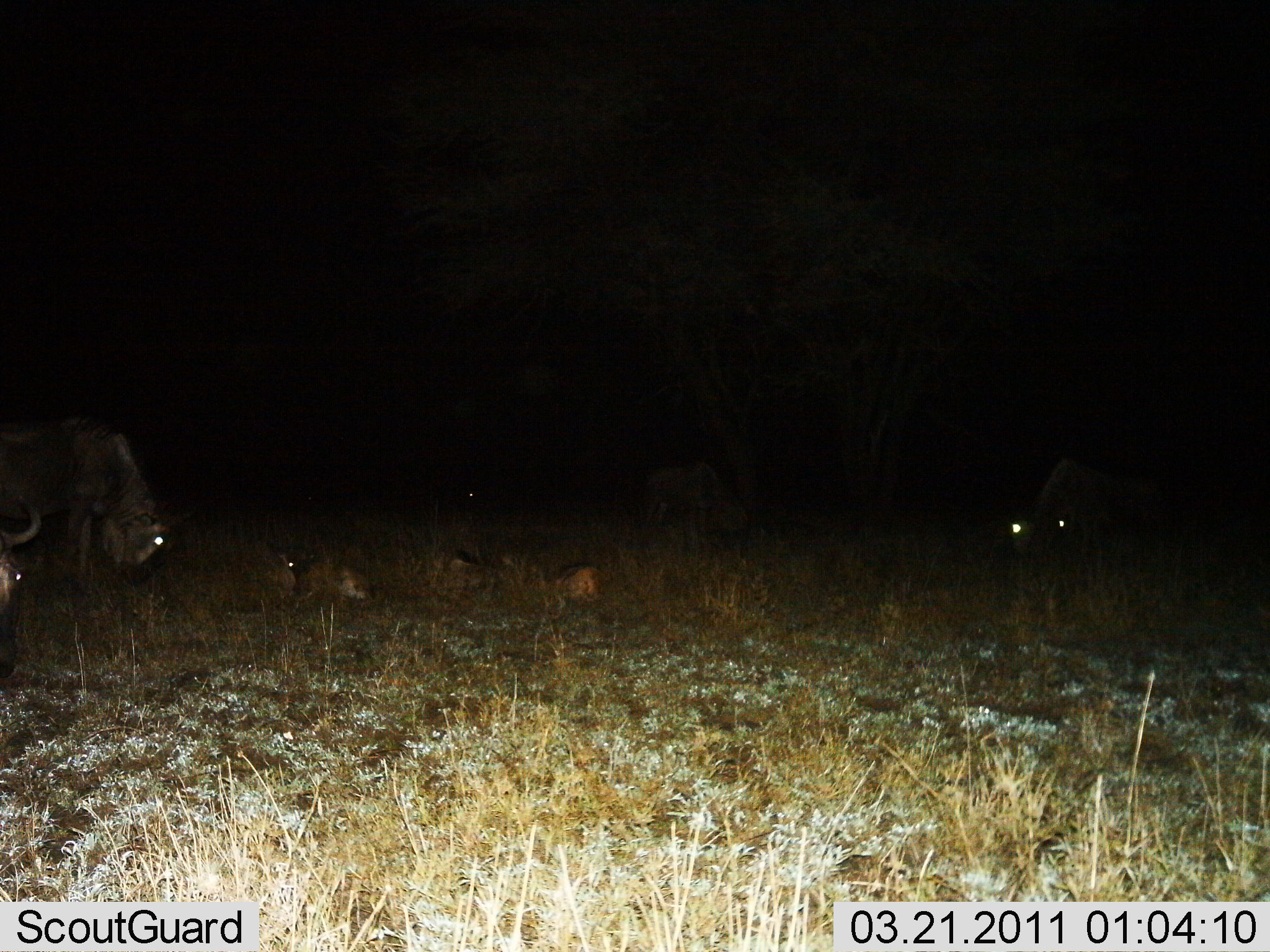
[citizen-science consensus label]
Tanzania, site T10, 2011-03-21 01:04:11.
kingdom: Animalia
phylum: Chordata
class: Mammalia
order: Artiodactyla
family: Bovidae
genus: Connochaetes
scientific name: Connochaetes taurinus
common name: blue wildebeest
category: wildebeest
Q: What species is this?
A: Wildebeest (blue wildebeest) (Connochaetes taurinus).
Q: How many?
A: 5.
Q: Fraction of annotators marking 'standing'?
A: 58%.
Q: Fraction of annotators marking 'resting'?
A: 42%.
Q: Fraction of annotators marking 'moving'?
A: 0%.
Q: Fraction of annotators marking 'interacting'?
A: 0%.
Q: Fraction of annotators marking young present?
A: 8%.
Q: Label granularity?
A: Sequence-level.